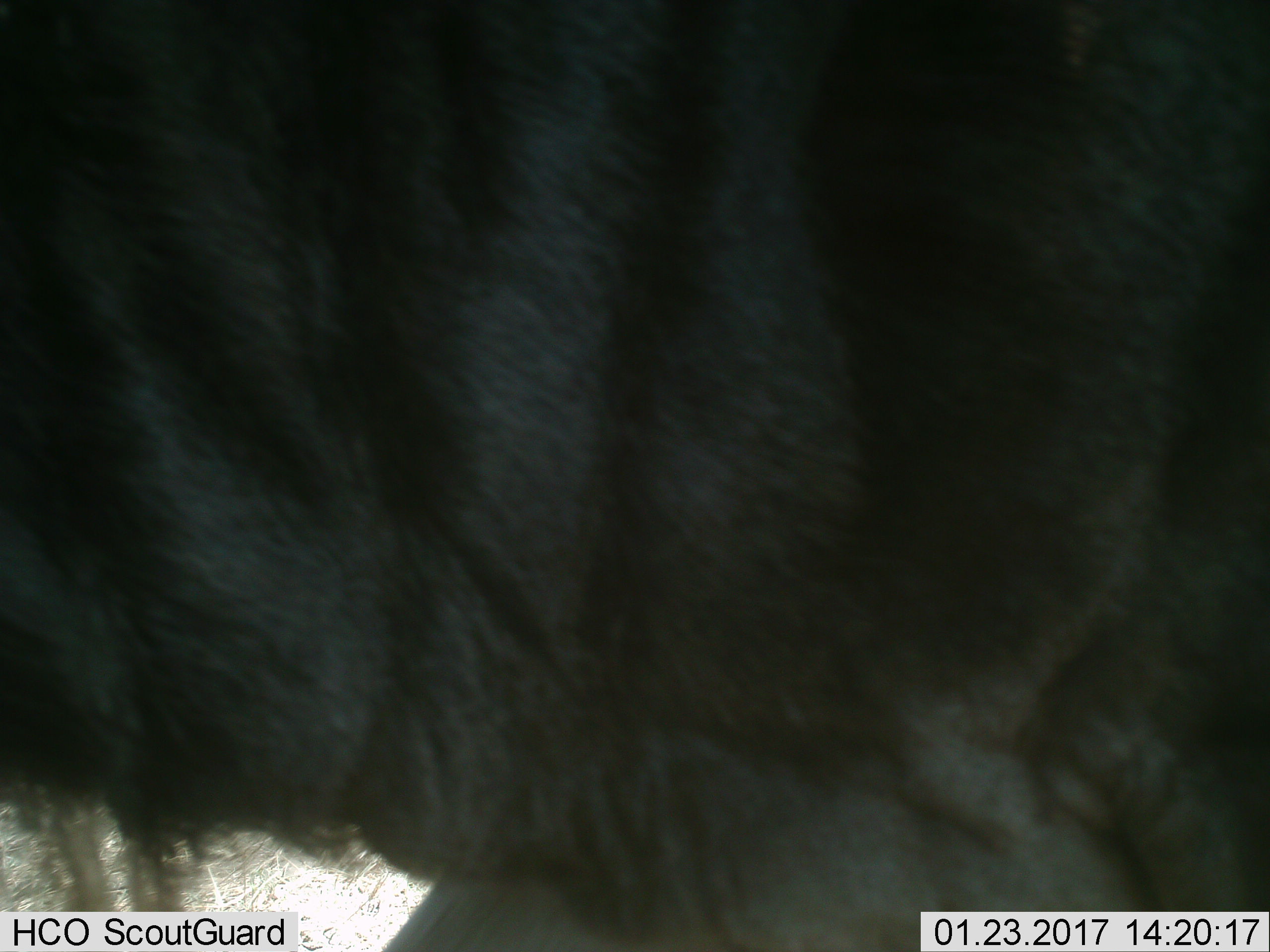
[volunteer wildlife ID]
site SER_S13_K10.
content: unidentified animal